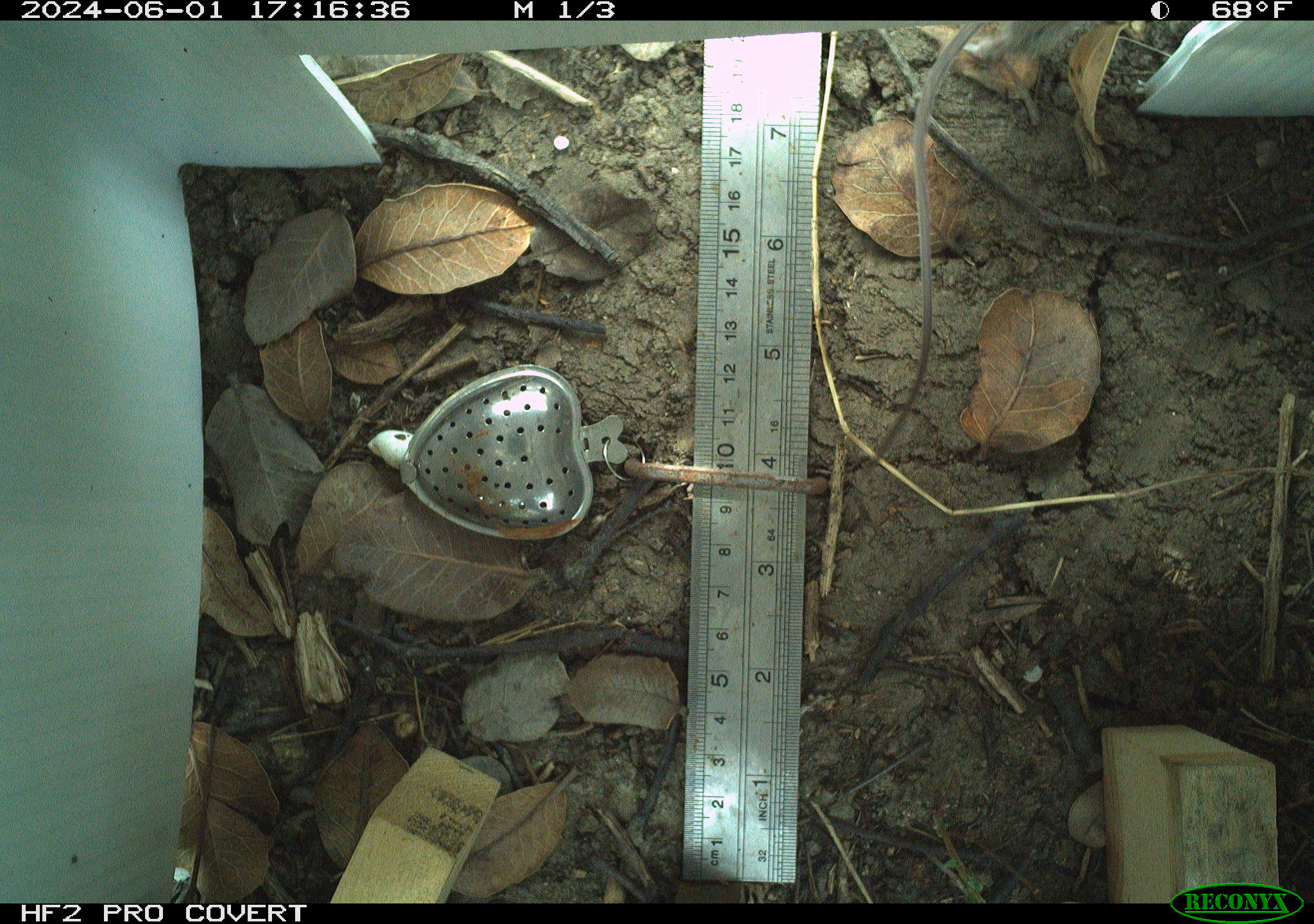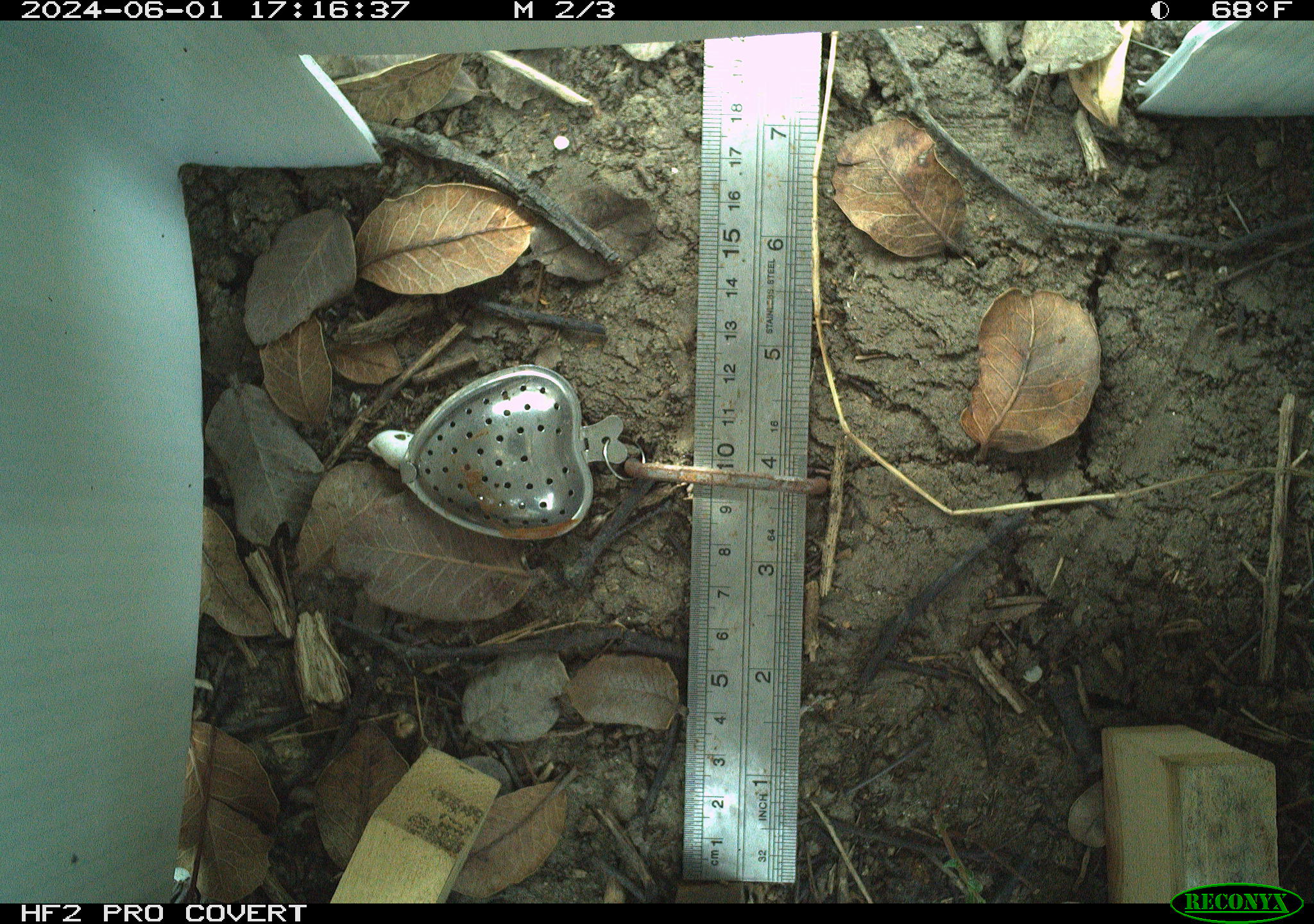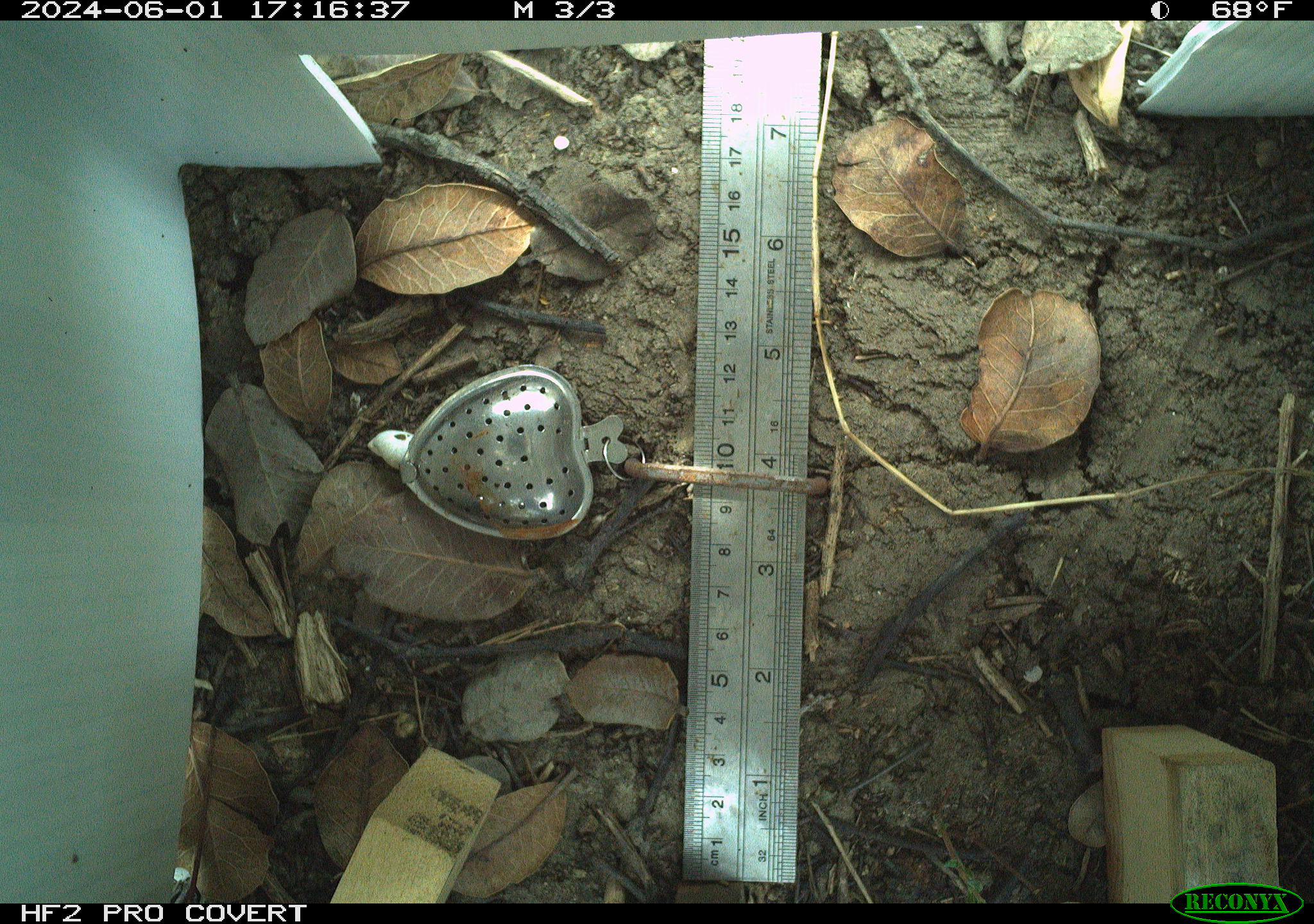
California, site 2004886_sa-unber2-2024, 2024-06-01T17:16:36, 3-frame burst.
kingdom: Animalia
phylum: Chordata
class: Reptilia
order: Squamata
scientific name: Squamata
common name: lizards and snakes